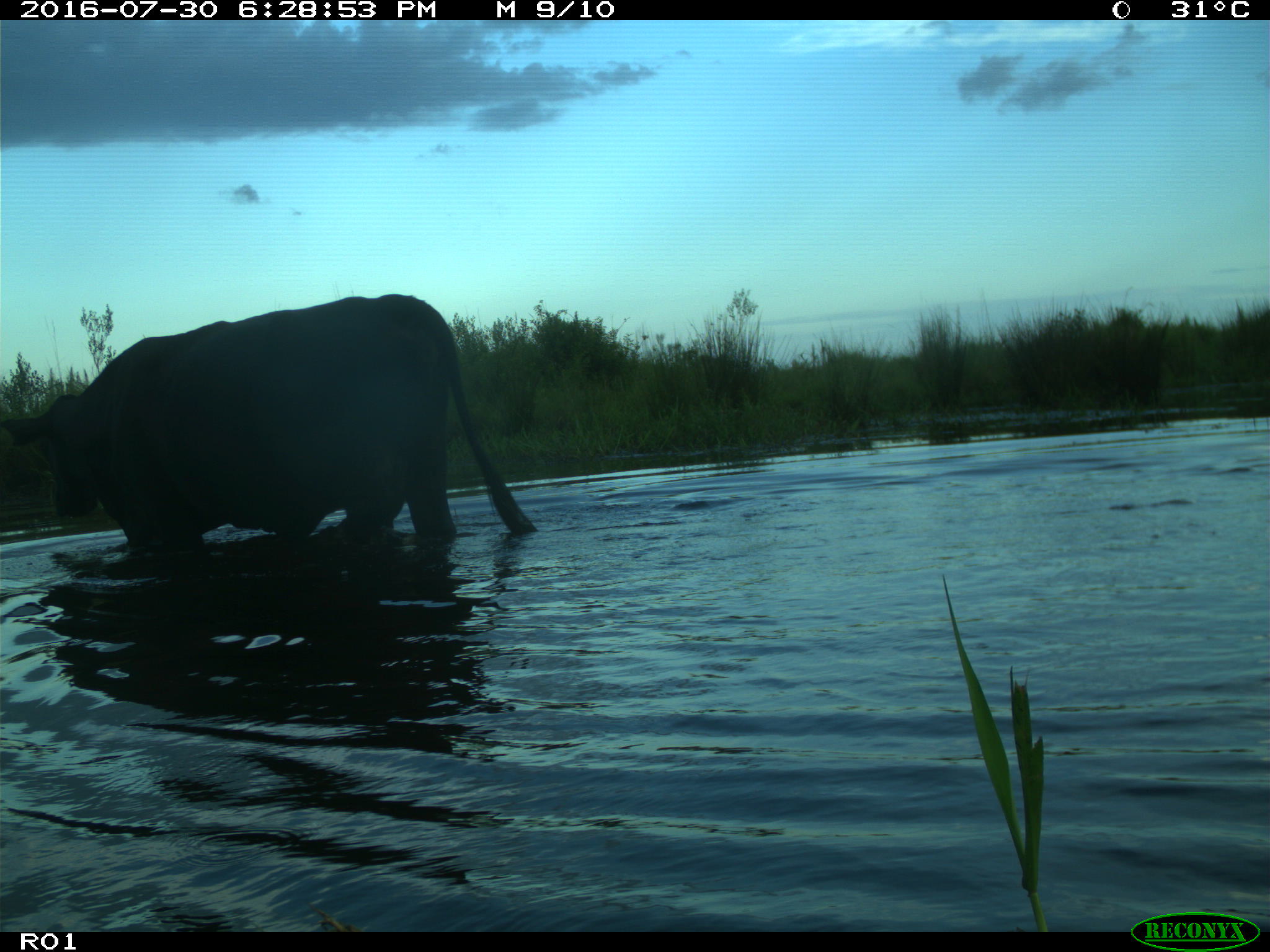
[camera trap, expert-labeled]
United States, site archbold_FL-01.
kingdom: Animalia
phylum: Chordata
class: Mammalia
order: Artiodactyla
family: Bovidae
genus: Bos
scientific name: Bos taurus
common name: domestic cow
Bos taurus (domestic cow).